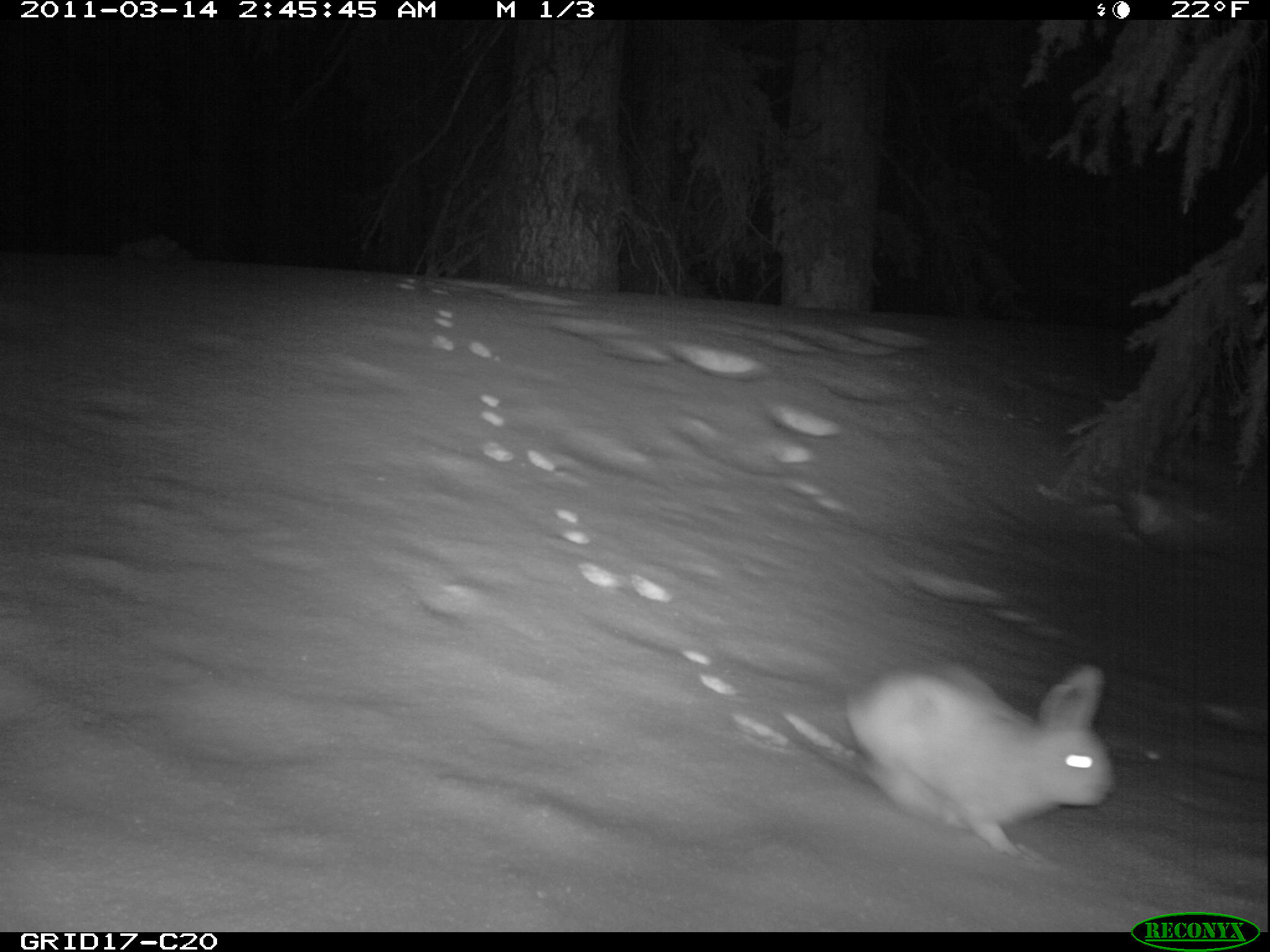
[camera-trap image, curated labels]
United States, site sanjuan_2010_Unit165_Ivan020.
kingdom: Animalia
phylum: Chordata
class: Mammalia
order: Lagomorpha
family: Leporidae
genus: Lepus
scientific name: Lepus americanus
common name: snowshoe hare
Lepus americanus (snowshoe hare).